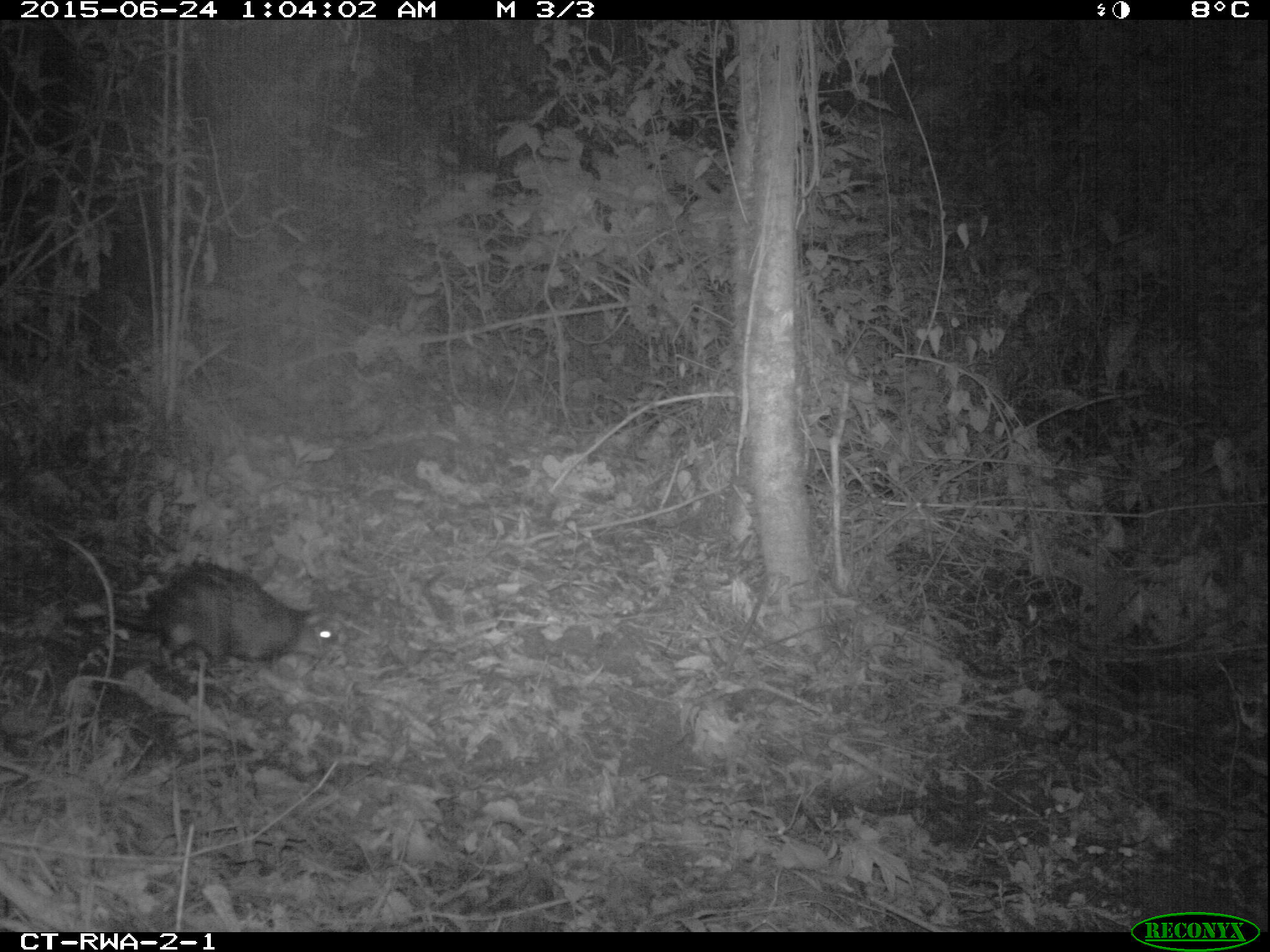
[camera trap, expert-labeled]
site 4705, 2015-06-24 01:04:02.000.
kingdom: Animalia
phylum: Chordata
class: Mammalia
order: Rodentia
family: Hystricidae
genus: Atherurus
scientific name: Atherurus africanus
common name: african brush-tailed porcupine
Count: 1.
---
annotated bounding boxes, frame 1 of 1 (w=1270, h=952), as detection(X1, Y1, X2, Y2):
atherurus africanus: detection(61, 561, 345, 673)